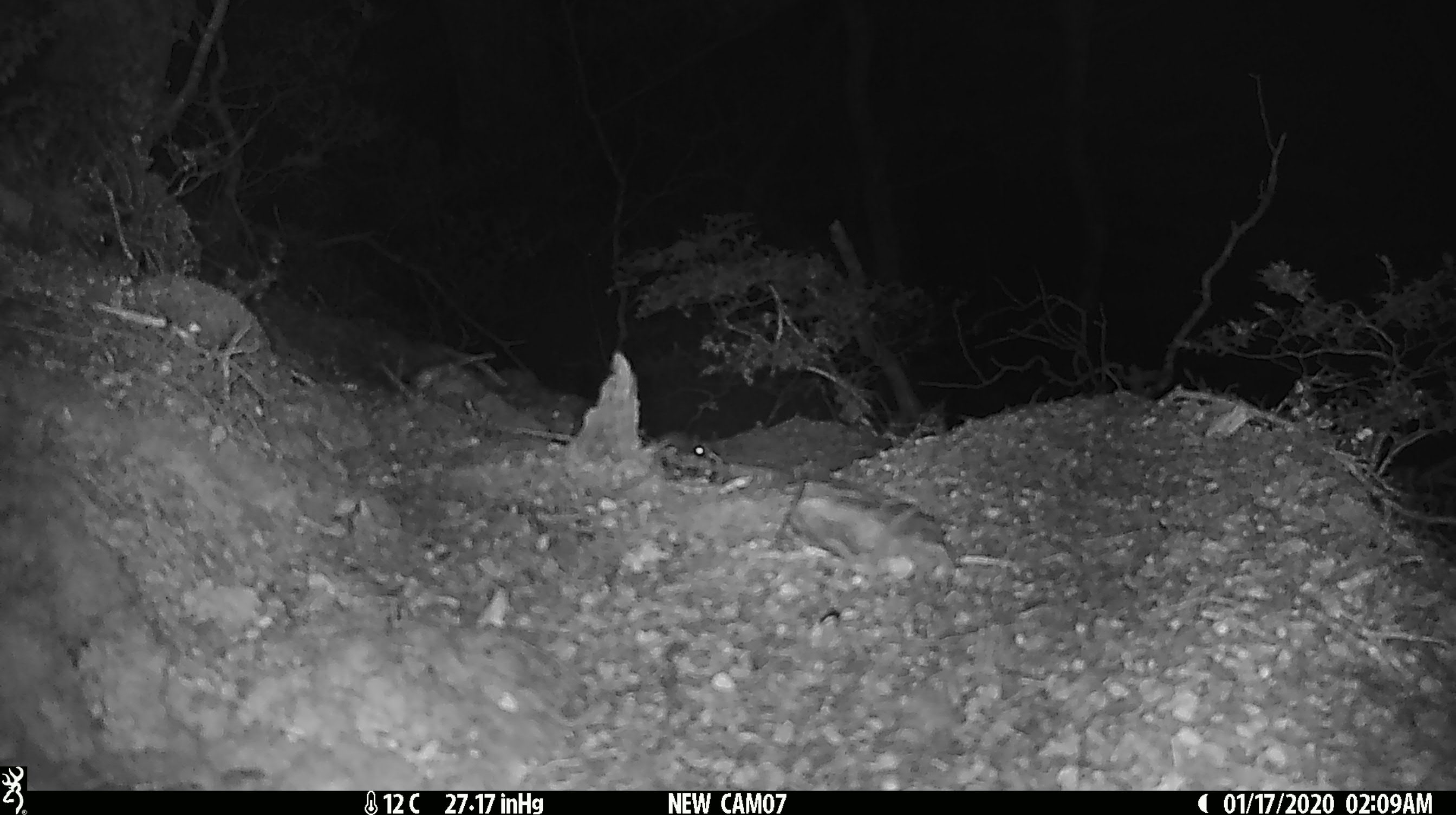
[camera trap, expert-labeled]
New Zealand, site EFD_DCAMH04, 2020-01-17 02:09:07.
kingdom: Animalia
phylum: Chordata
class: Mammalia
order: Rodentia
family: Muridae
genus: Mus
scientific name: Mus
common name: mouse